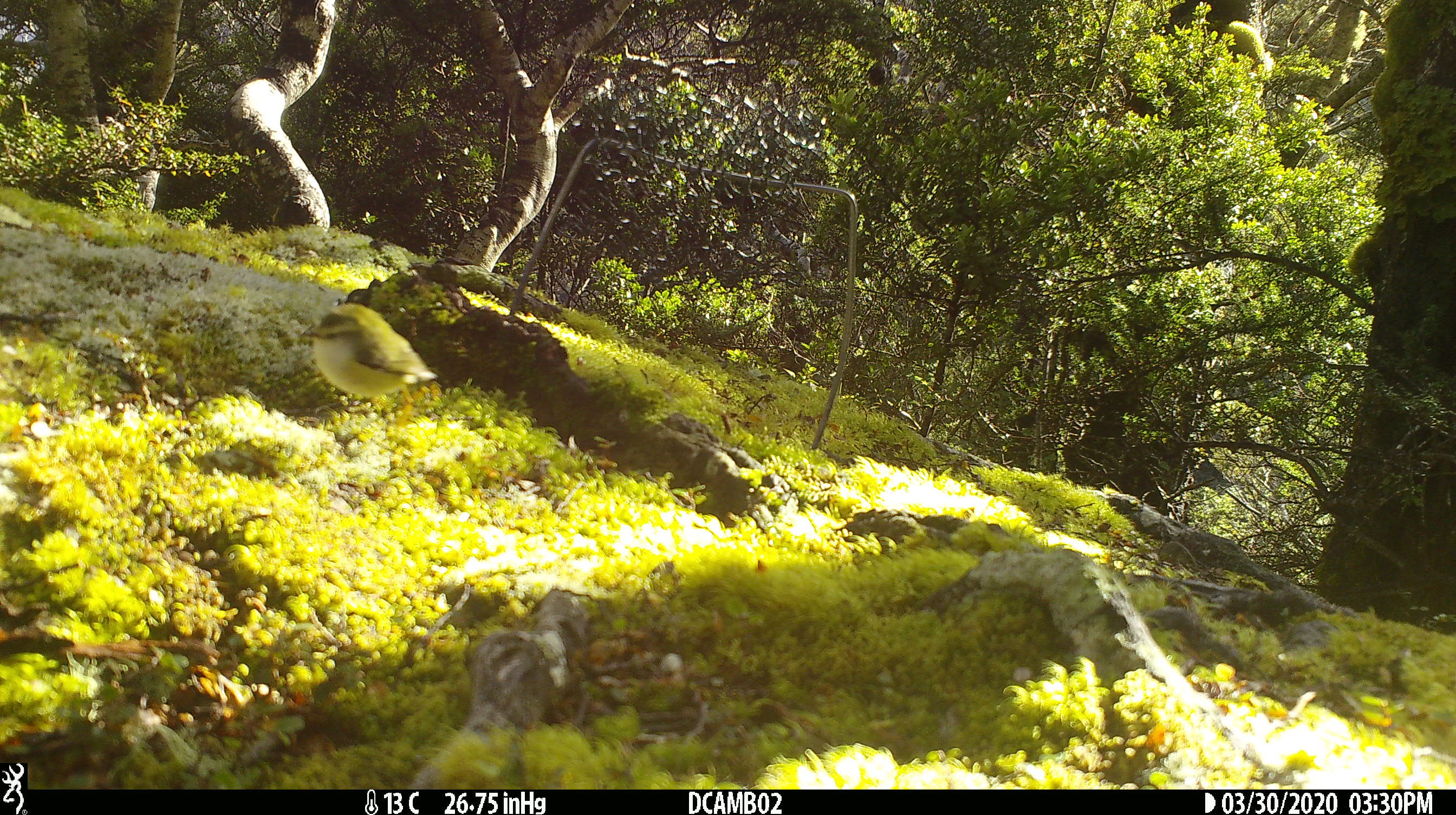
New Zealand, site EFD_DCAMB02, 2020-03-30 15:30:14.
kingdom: Animalia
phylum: Chordata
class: Aves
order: Passeriformes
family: Acanthisittidae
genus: Acanthisitta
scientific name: Acanthisitta chloris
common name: rifleman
Rifleman (Acanthisitta chloris).